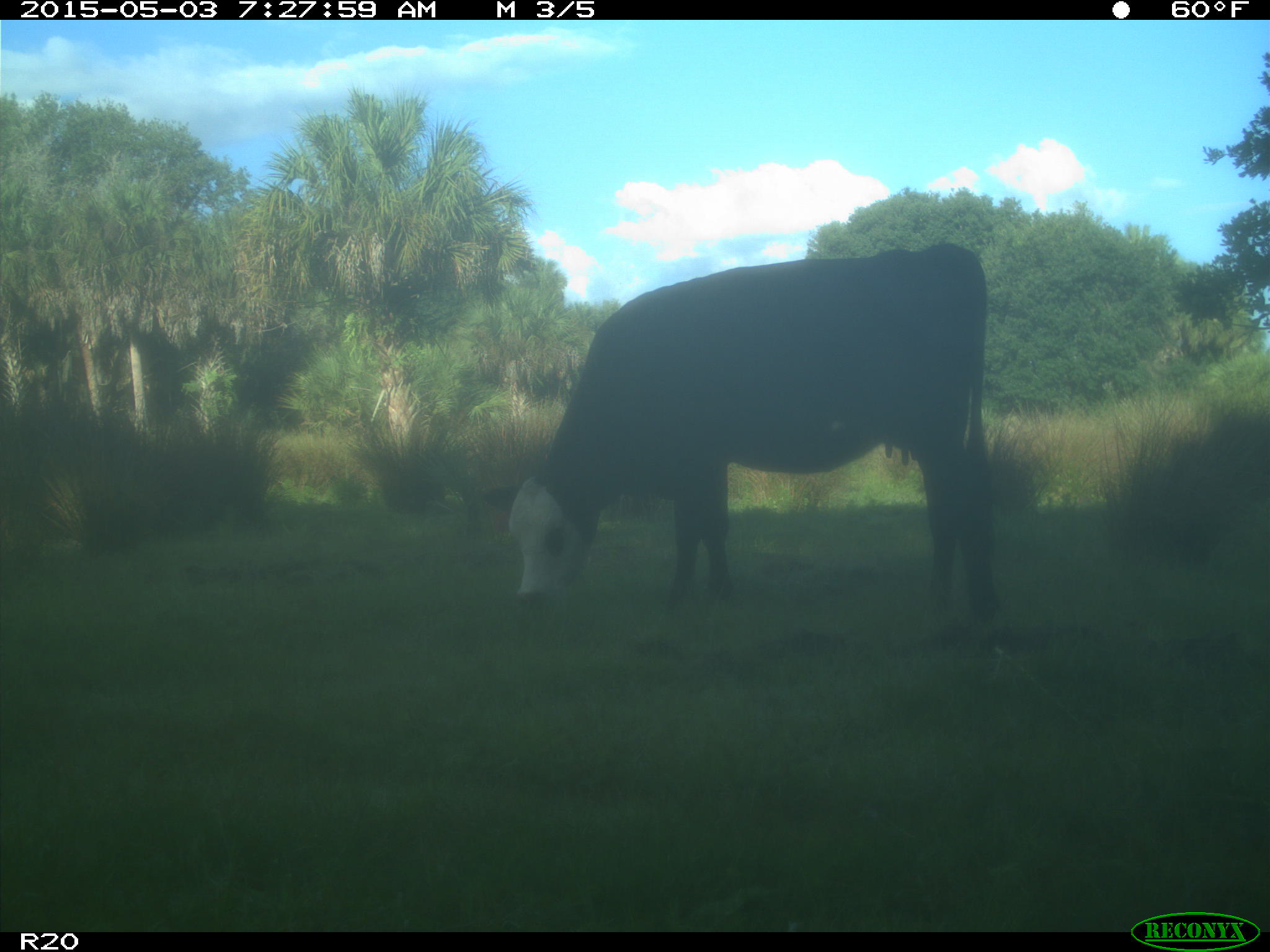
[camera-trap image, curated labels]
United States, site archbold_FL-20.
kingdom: Animalia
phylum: Chordata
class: Mammalia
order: Artiodactyla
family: Bovidae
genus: Bos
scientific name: Bos taurus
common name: domestic cow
Bos taurus (domestic cow).